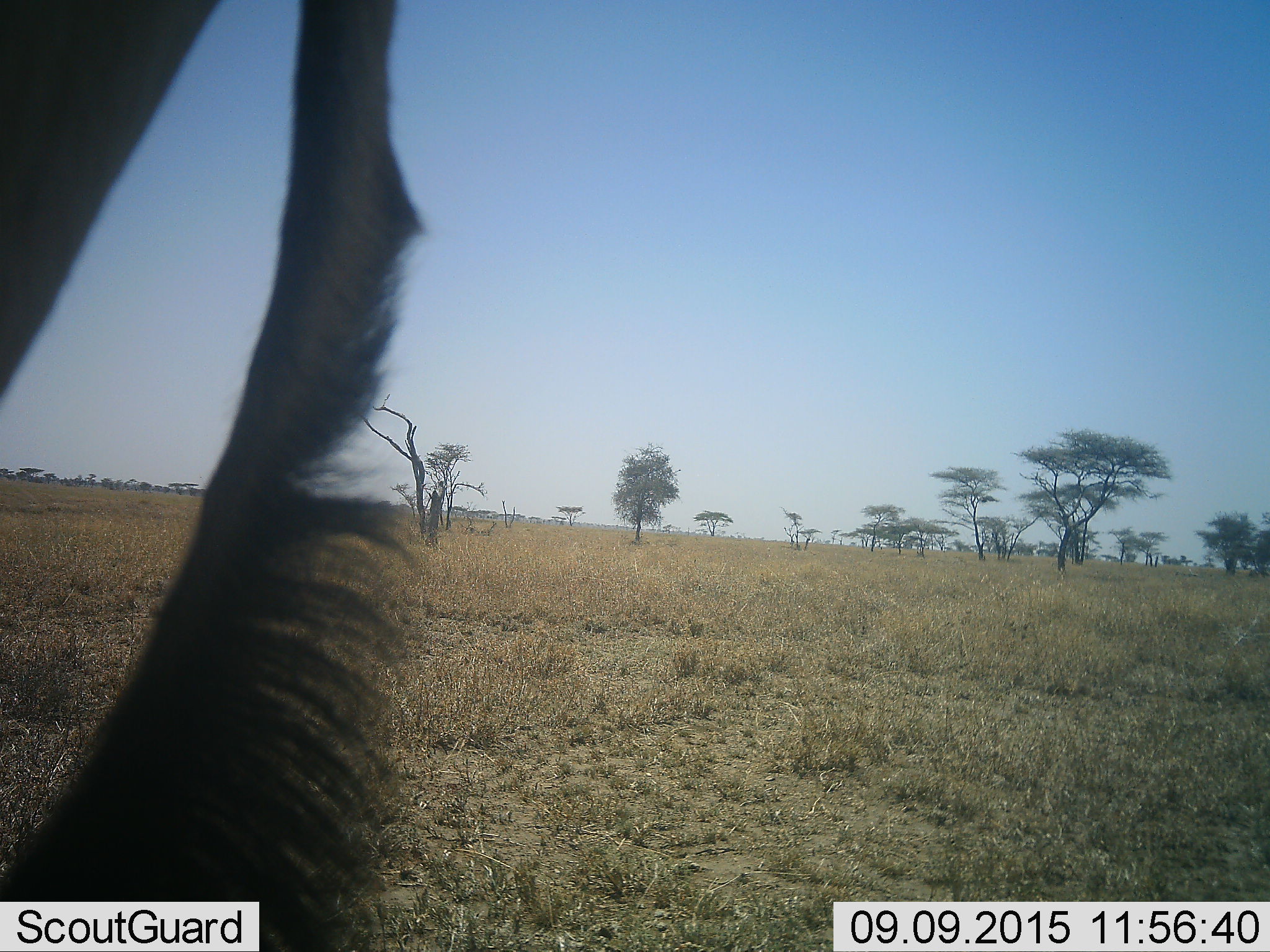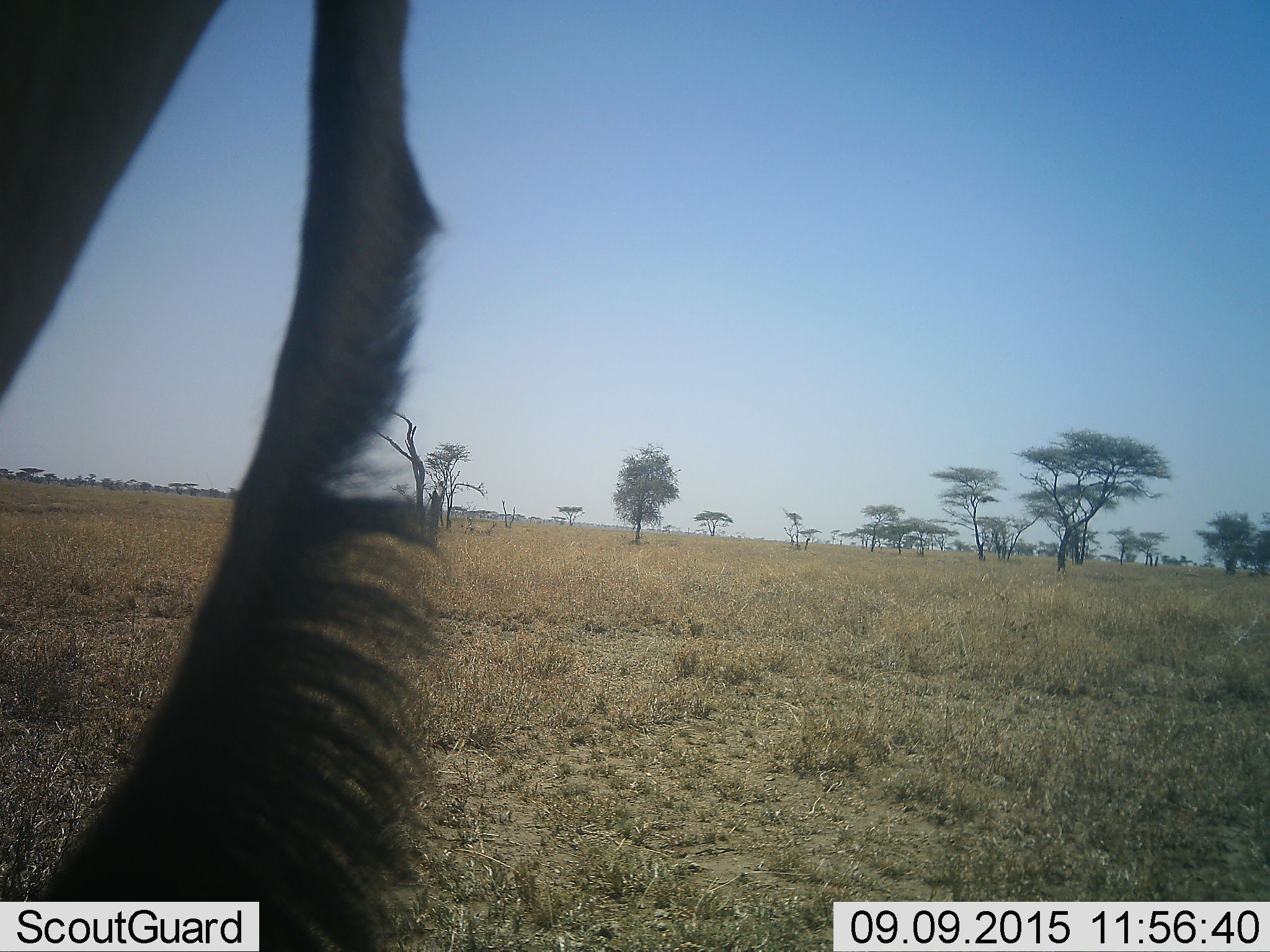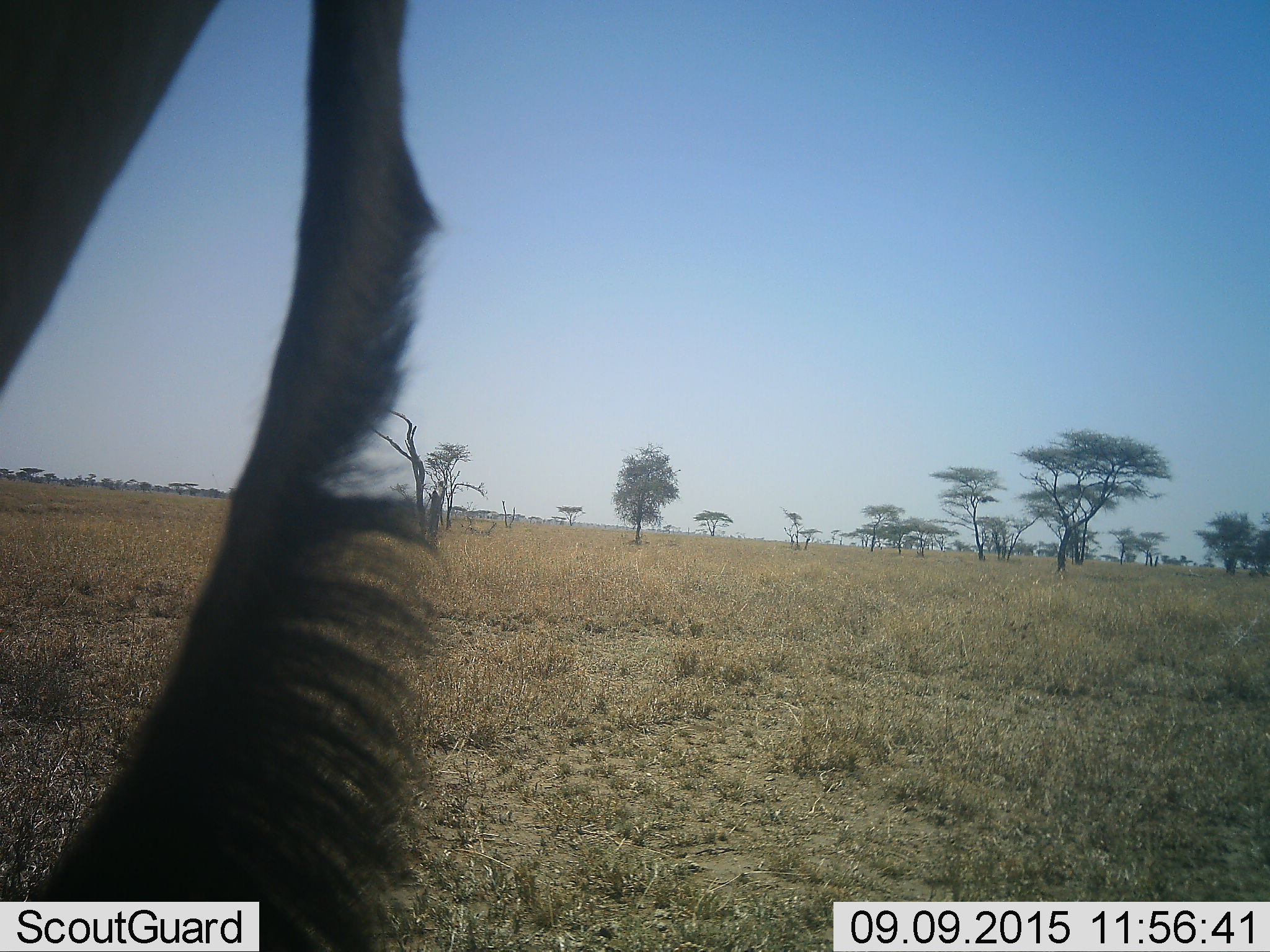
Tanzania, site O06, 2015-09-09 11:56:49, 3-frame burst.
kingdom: Animalia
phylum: Chordata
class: Mammalia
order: Artiodactyla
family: Bovidae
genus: Connochaetes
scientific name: Connochaetes taurinus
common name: blue wildebeest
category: wildebeest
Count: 1.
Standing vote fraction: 100%.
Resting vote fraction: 0%.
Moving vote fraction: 25%.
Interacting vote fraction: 0%.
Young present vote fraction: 0%.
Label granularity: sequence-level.